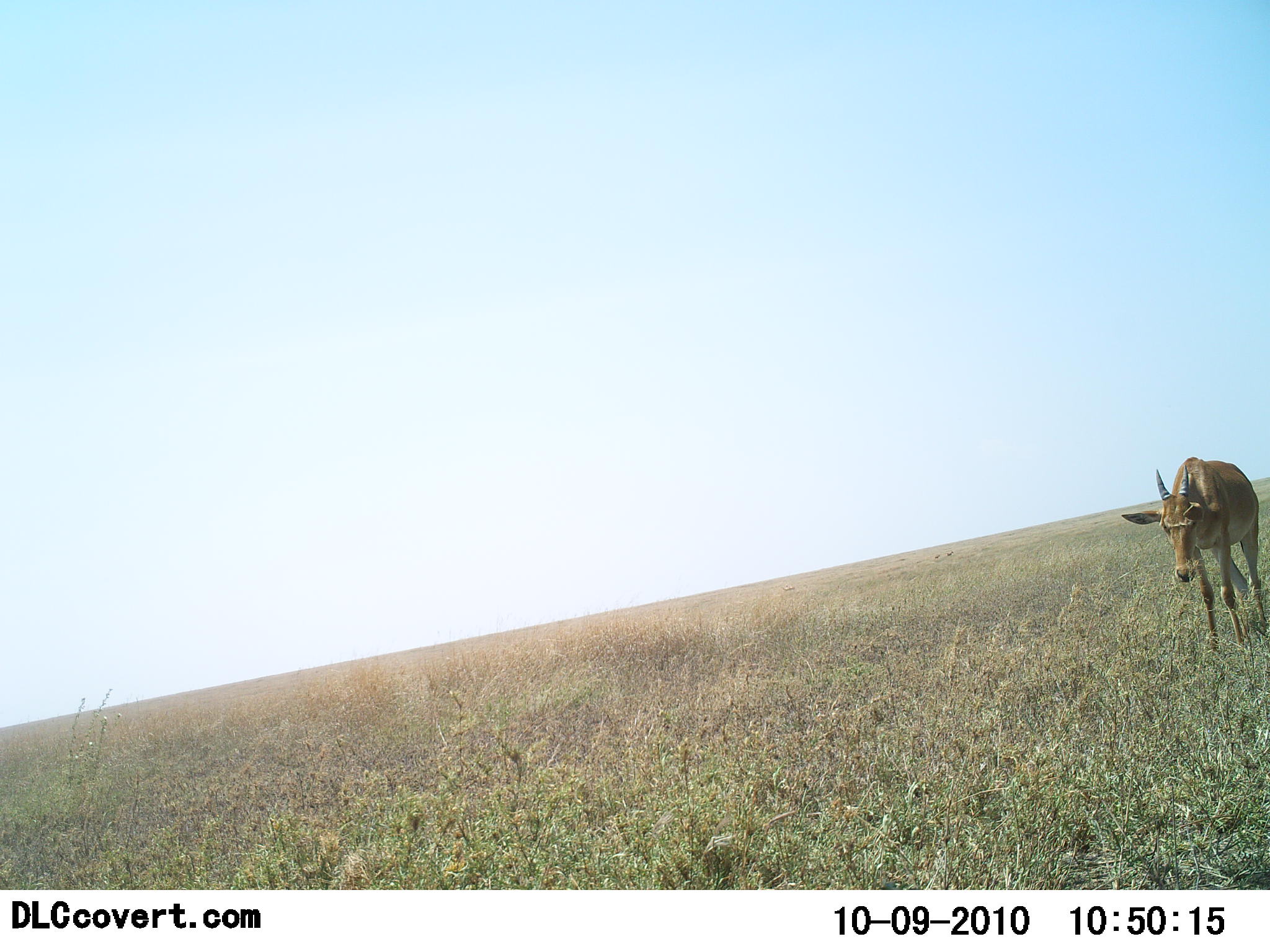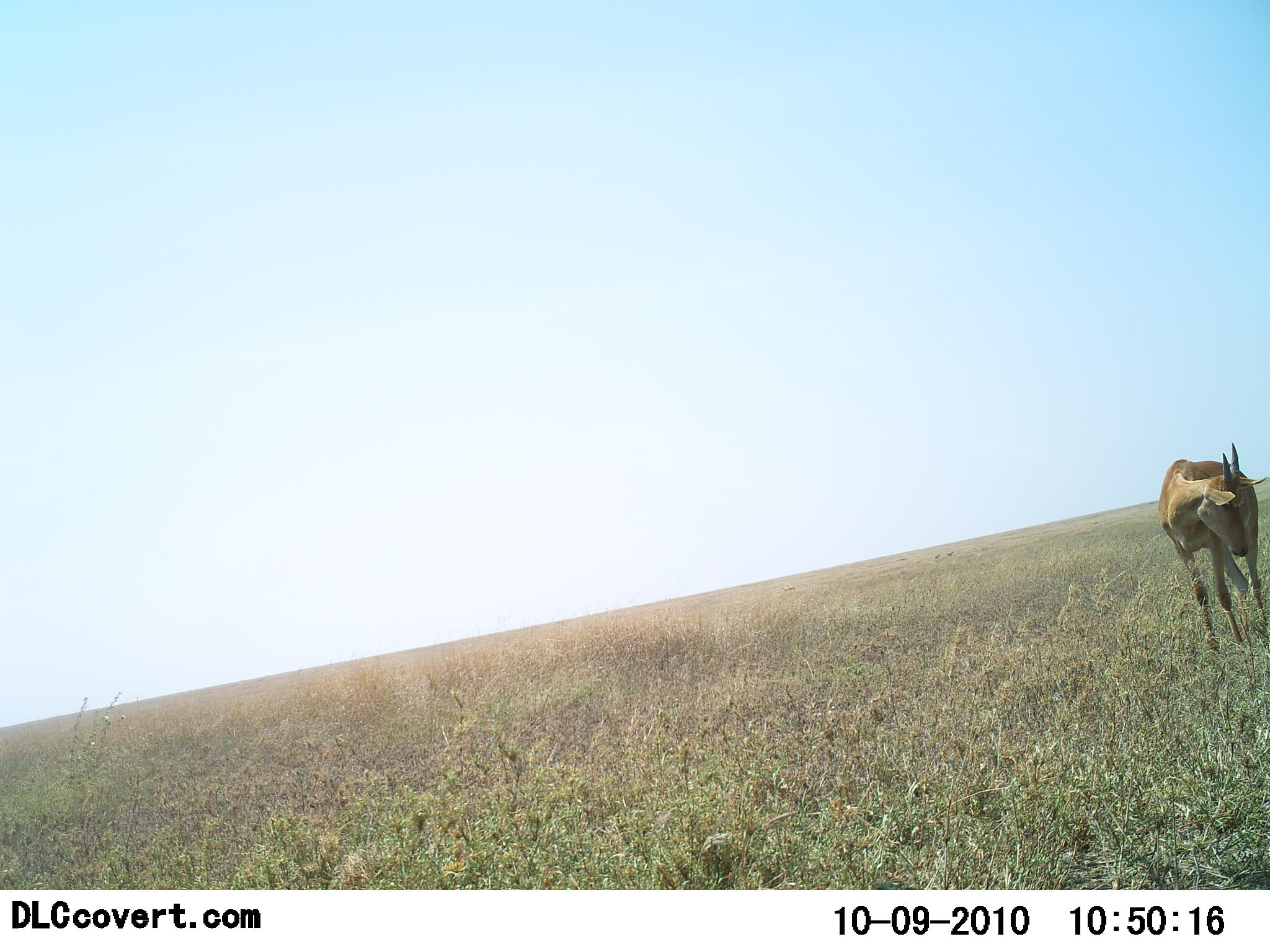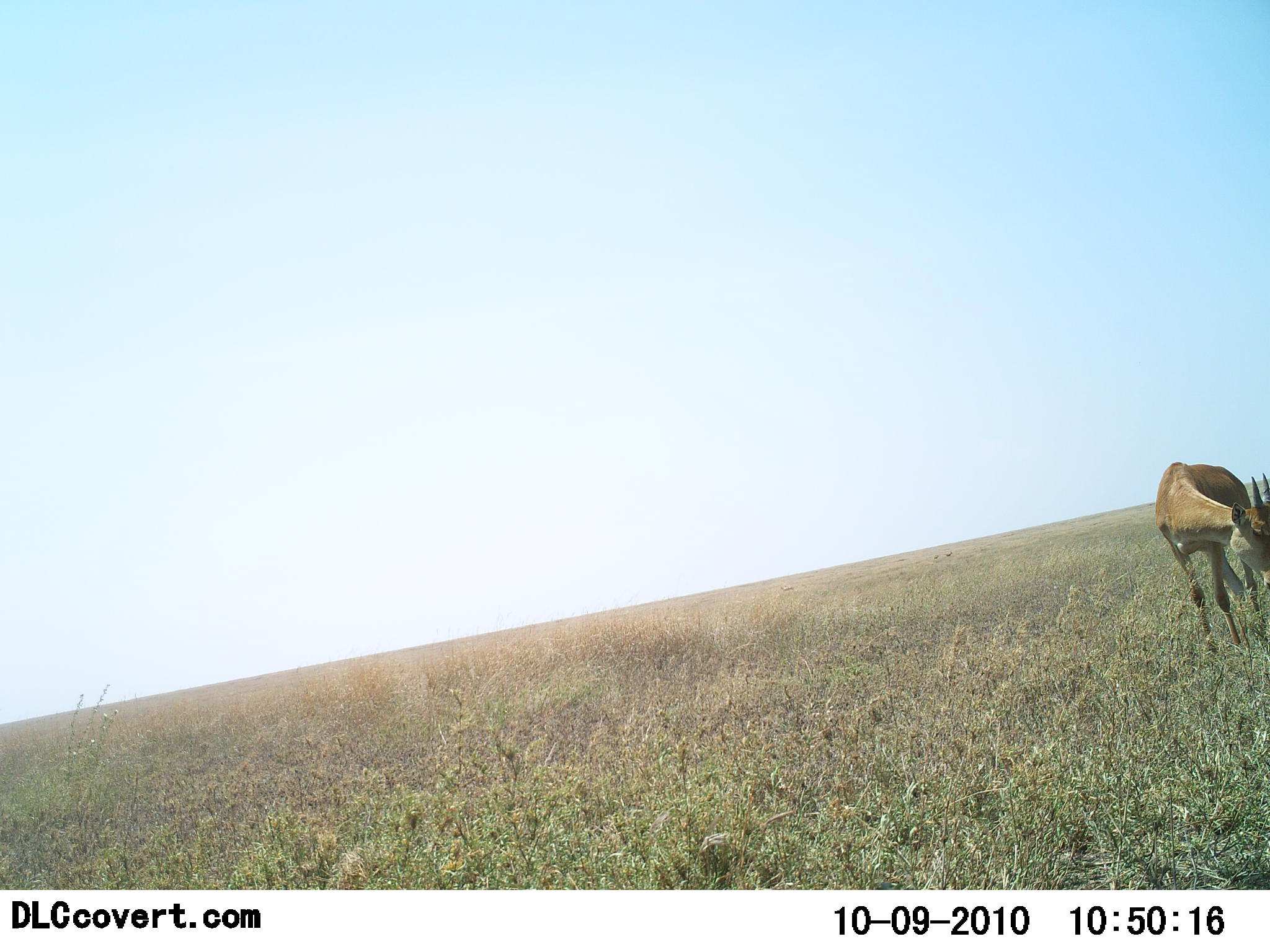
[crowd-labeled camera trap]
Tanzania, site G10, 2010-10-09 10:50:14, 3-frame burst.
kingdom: Animalia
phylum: Chordata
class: Mammalia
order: Artiodactyla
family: Bovidae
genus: Nanger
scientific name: Nanger granti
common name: grant's gazelle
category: gazellegrants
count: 1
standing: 88%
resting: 0%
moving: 0%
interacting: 0%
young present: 0%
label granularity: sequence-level